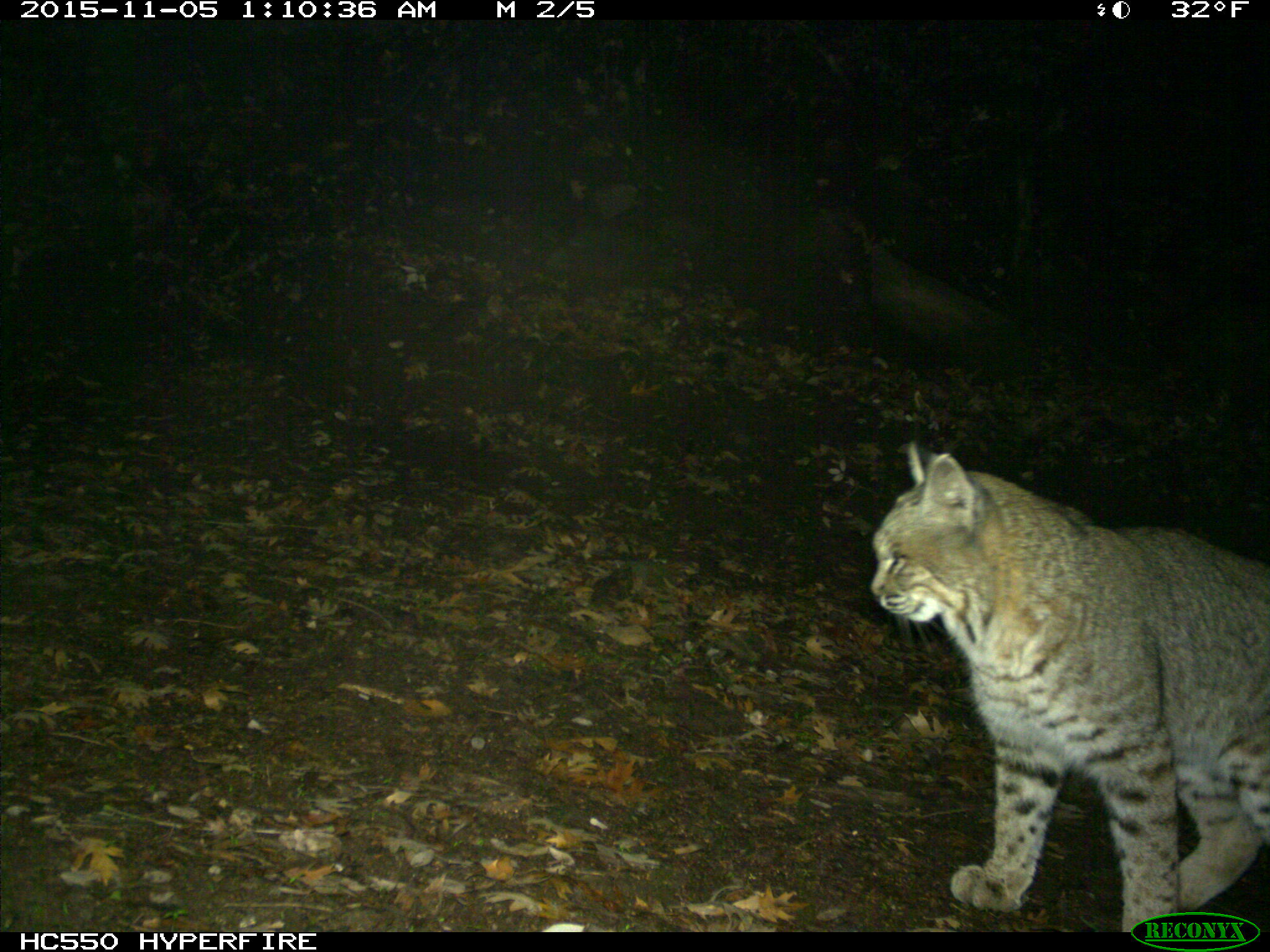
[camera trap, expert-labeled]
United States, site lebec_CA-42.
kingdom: Animalia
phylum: Chordata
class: Mammalia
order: Carnivora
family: Felidae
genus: Lynx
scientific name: Lynx rufus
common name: bobcat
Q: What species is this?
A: Lynx rufus (bobcat).